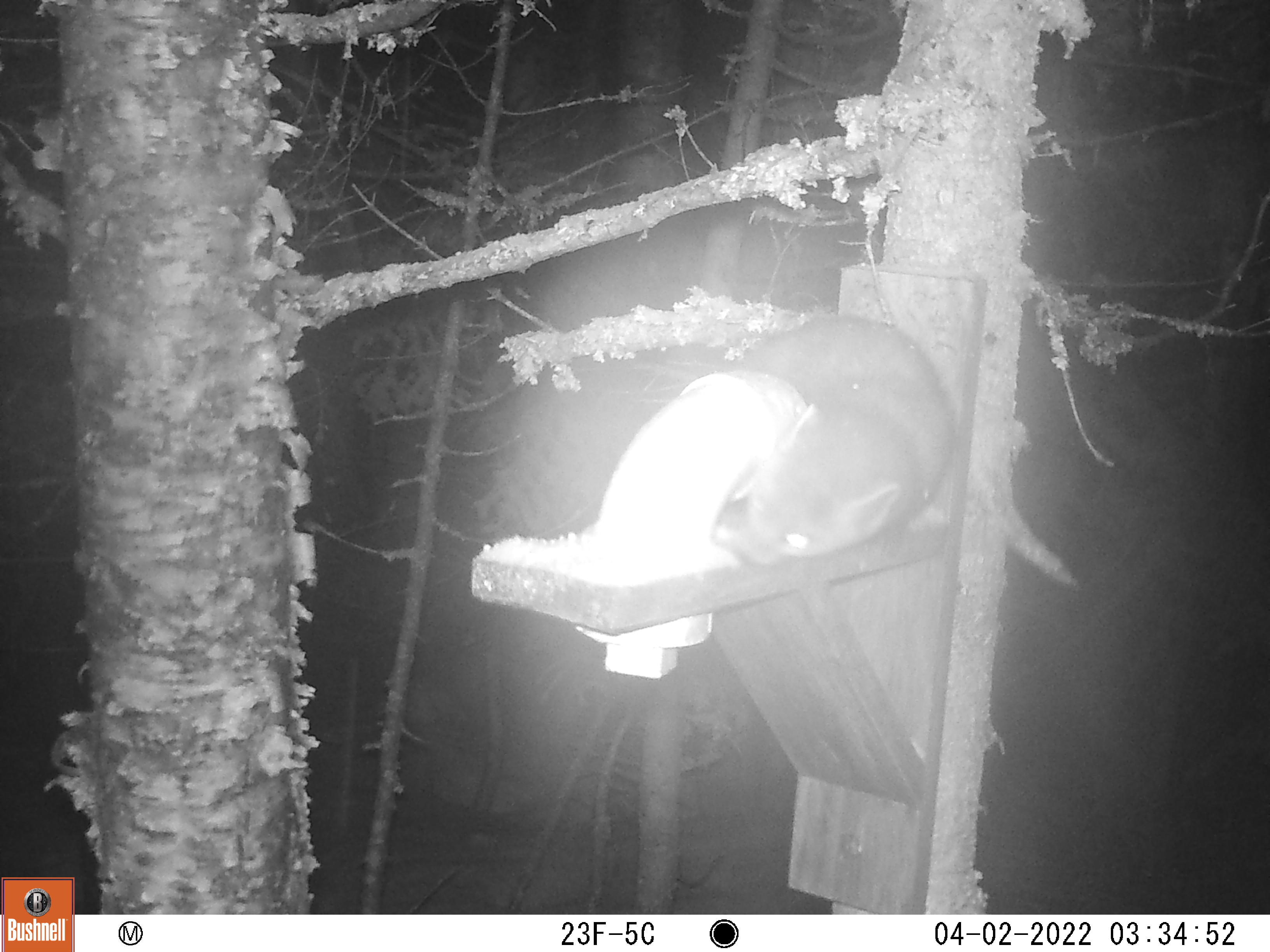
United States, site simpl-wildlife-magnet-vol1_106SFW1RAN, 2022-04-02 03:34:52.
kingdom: Animalia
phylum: Chordata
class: Mammalia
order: Carnivora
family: Mustelidae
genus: Martes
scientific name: Martes americana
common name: american marten